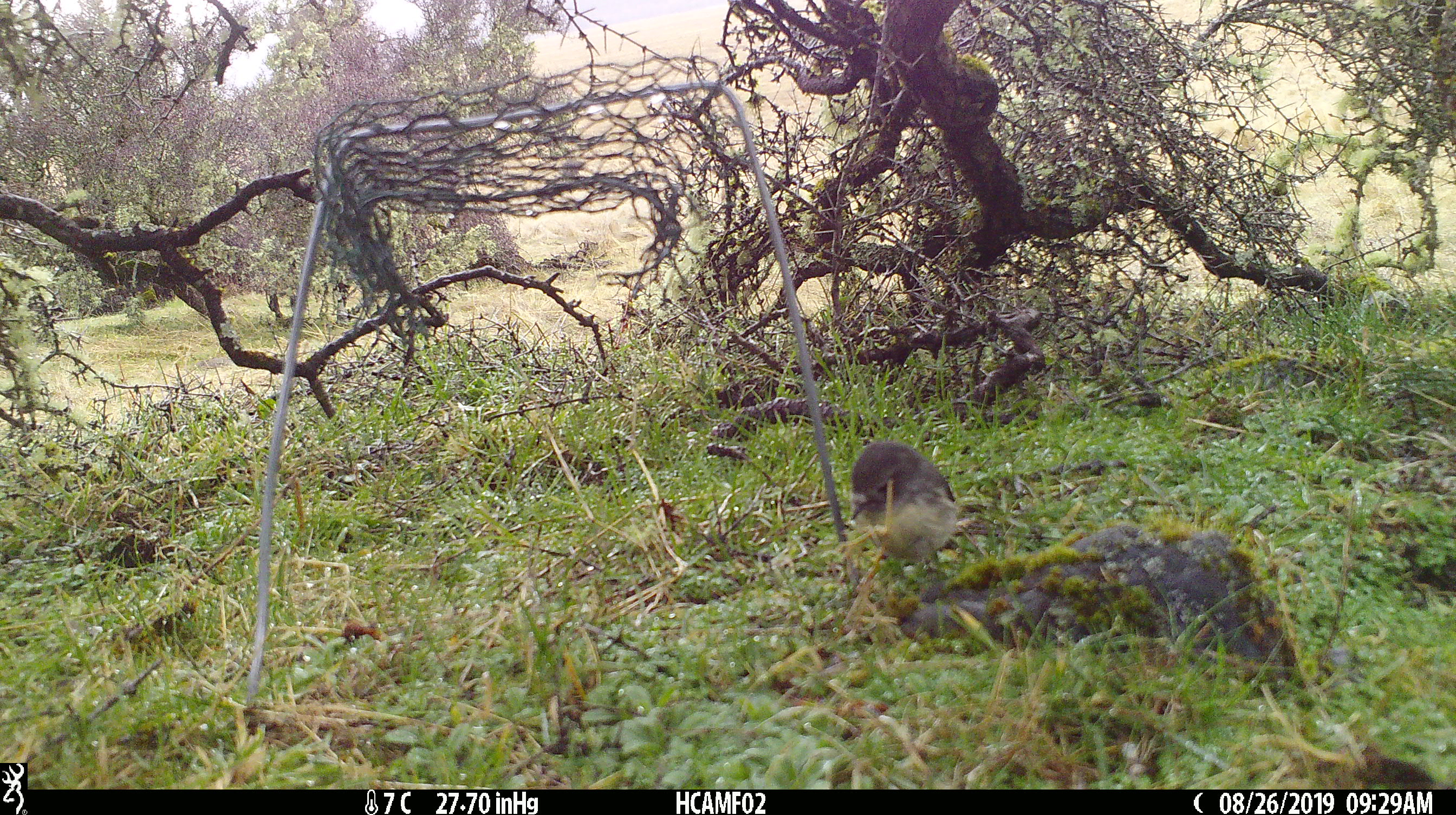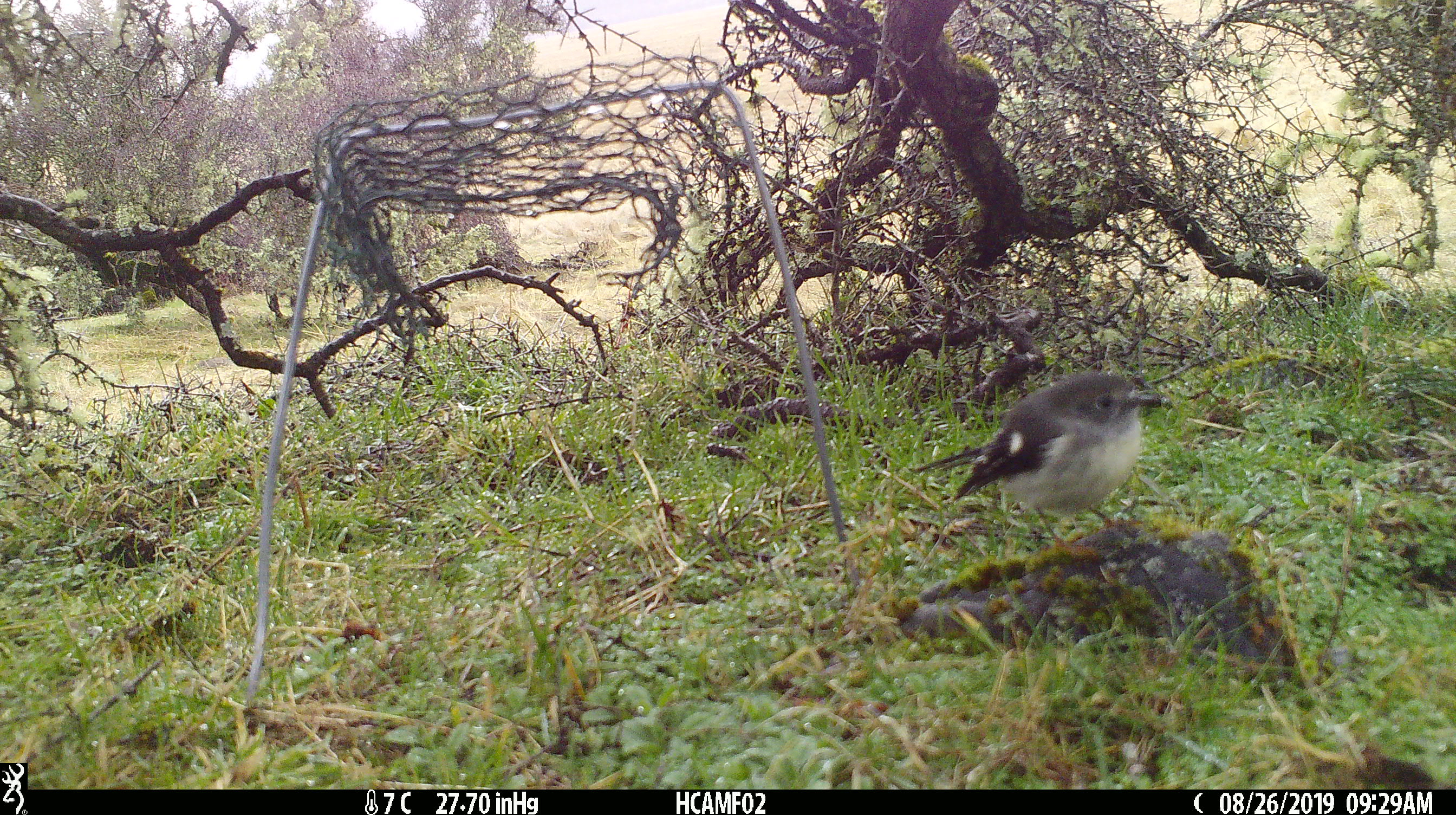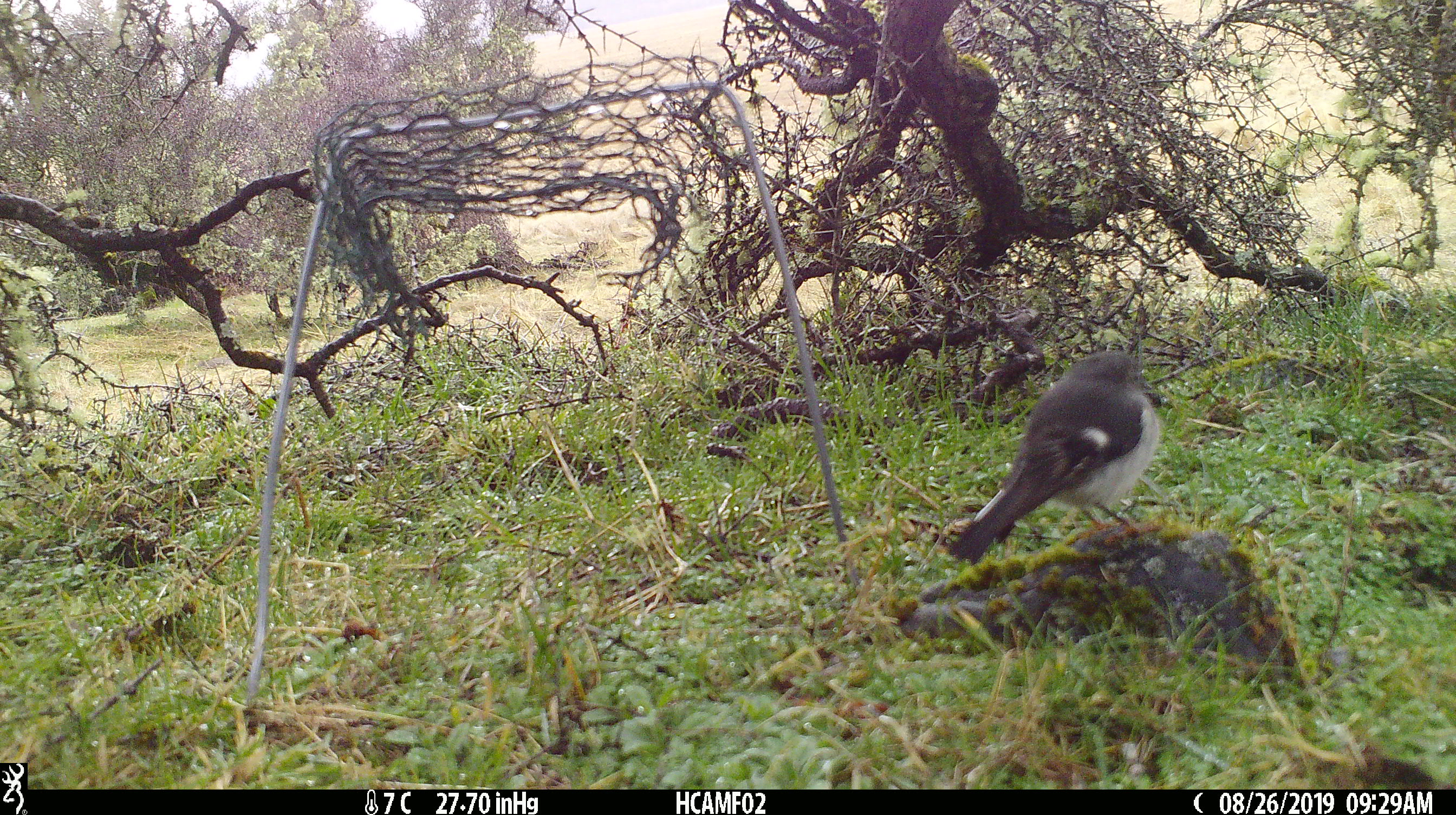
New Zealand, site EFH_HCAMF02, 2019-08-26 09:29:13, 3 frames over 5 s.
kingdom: Animalia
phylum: Chordata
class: Aves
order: Passeriformes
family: Petroicidae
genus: Petroica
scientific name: Petroica macrocephala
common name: tomtit